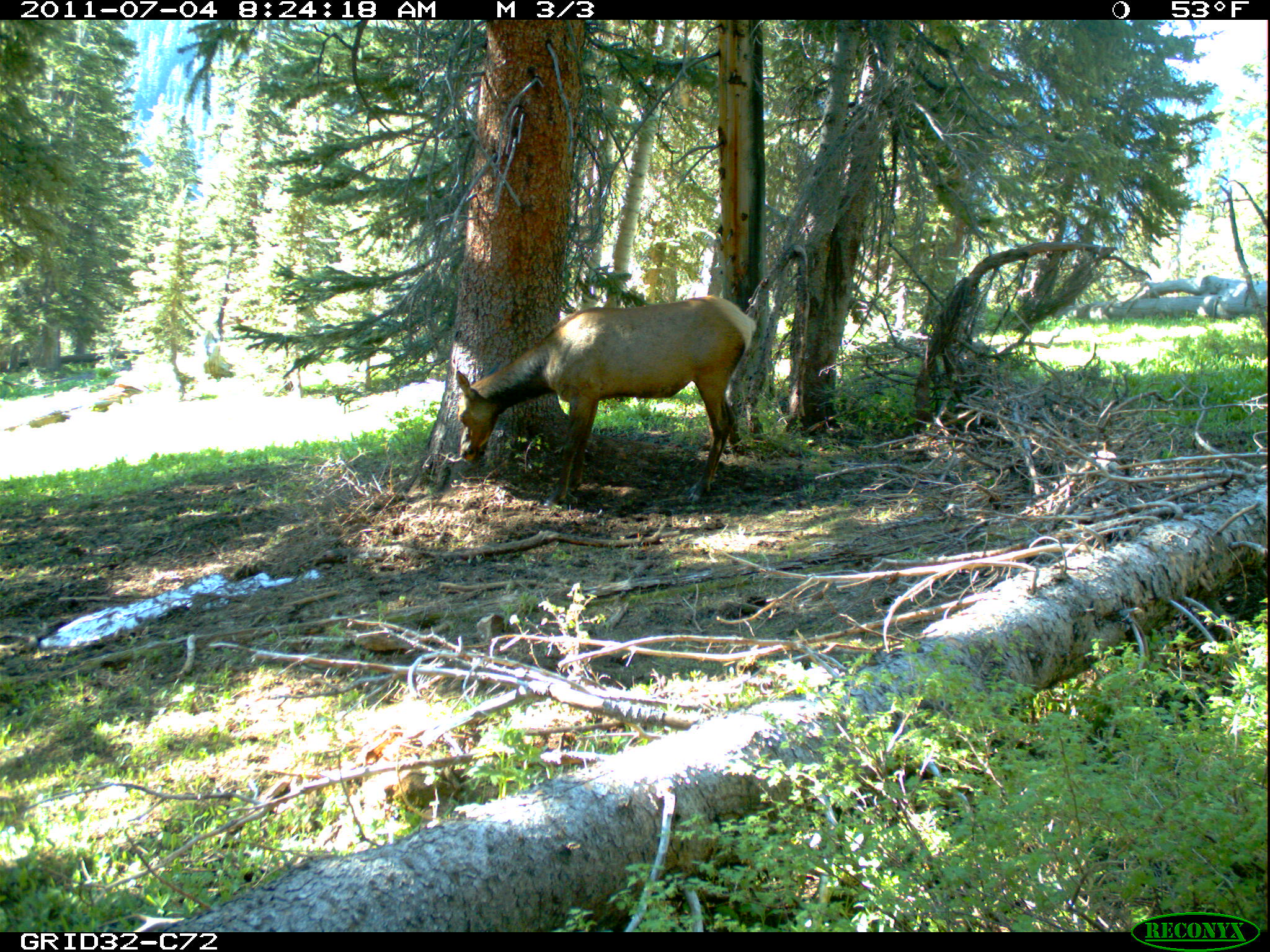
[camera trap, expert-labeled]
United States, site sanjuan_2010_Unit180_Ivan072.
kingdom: Animalia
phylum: Chordata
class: Mammalia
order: Artiodactyla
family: Cervidae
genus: Cervus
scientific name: Cervus elaphus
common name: red deer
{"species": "Cervus elaphus (red deer)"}